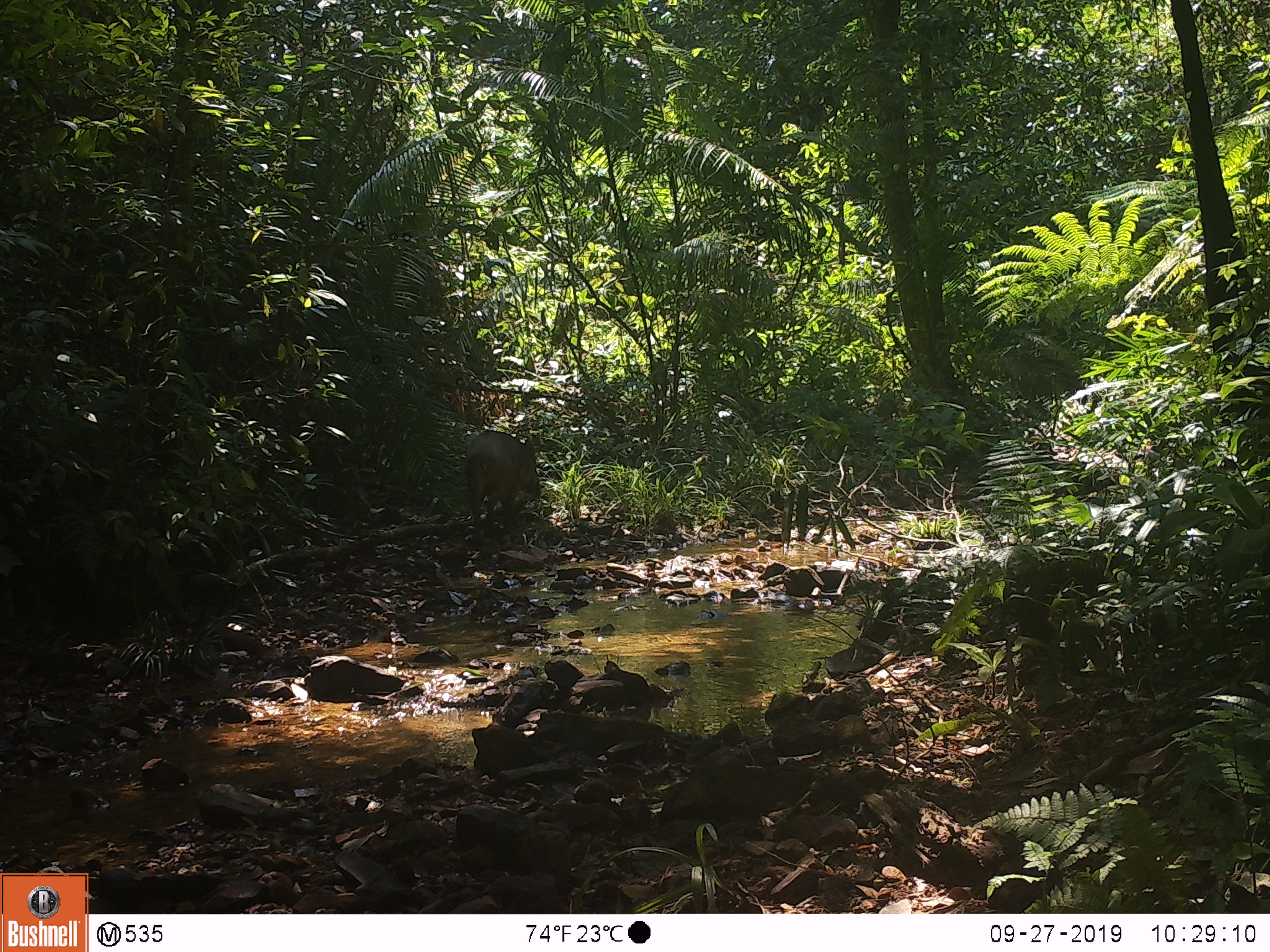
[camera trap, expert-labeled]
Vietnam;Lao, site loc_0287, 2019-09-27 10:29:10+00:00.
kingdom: Animalia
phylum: Chordata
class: Mammalia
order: Artiodactyla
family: Suidae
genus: Sus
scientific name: Sus scrofa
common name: eurasian wild pig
Eurasian wild pig (Sus scrofa). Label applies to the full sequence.